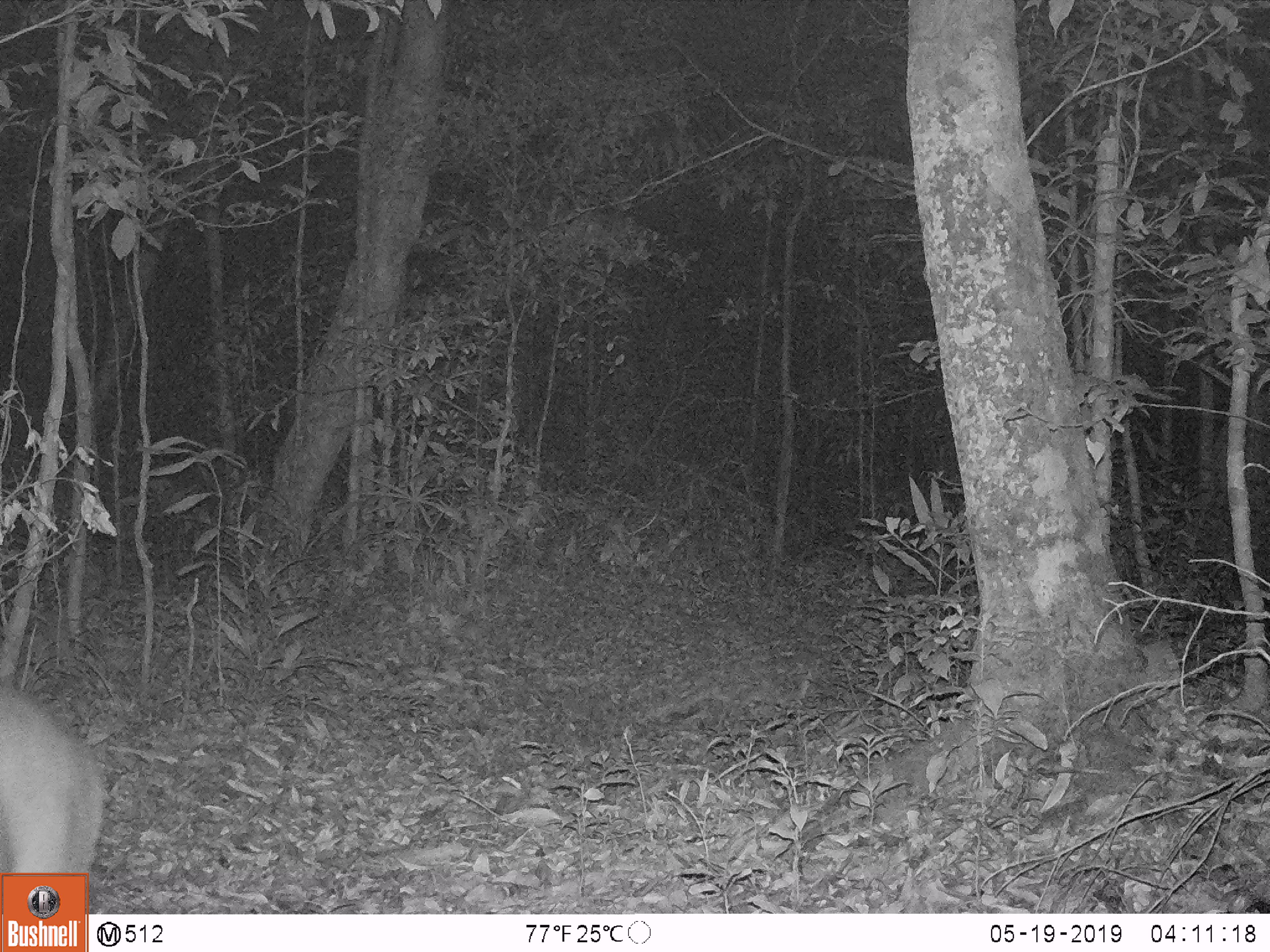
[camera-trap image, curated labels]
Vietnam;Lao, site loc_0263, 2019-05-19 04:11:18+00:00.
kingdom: Animalia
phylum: Chordata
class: Mammalia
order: Artiodactyla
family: Cervidae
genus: Muntiacus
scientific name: Muntiacus vuquangensis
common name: large-antlered muntjac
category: large antlered muntjac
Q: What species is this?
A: Large antlered muntjac (large-antlered muntjac) (Muntiacus vuquangensis).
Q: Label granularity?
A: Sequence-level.